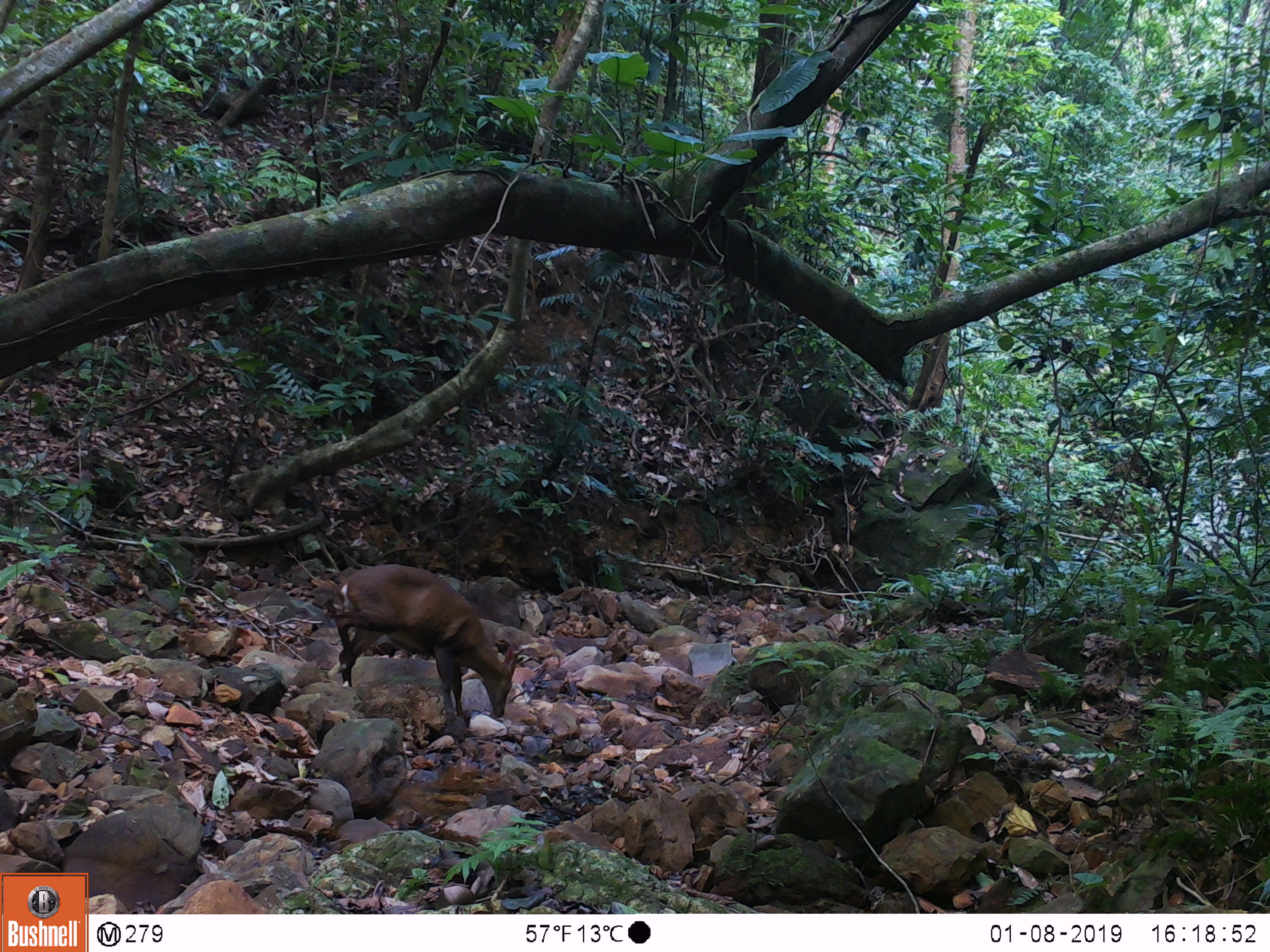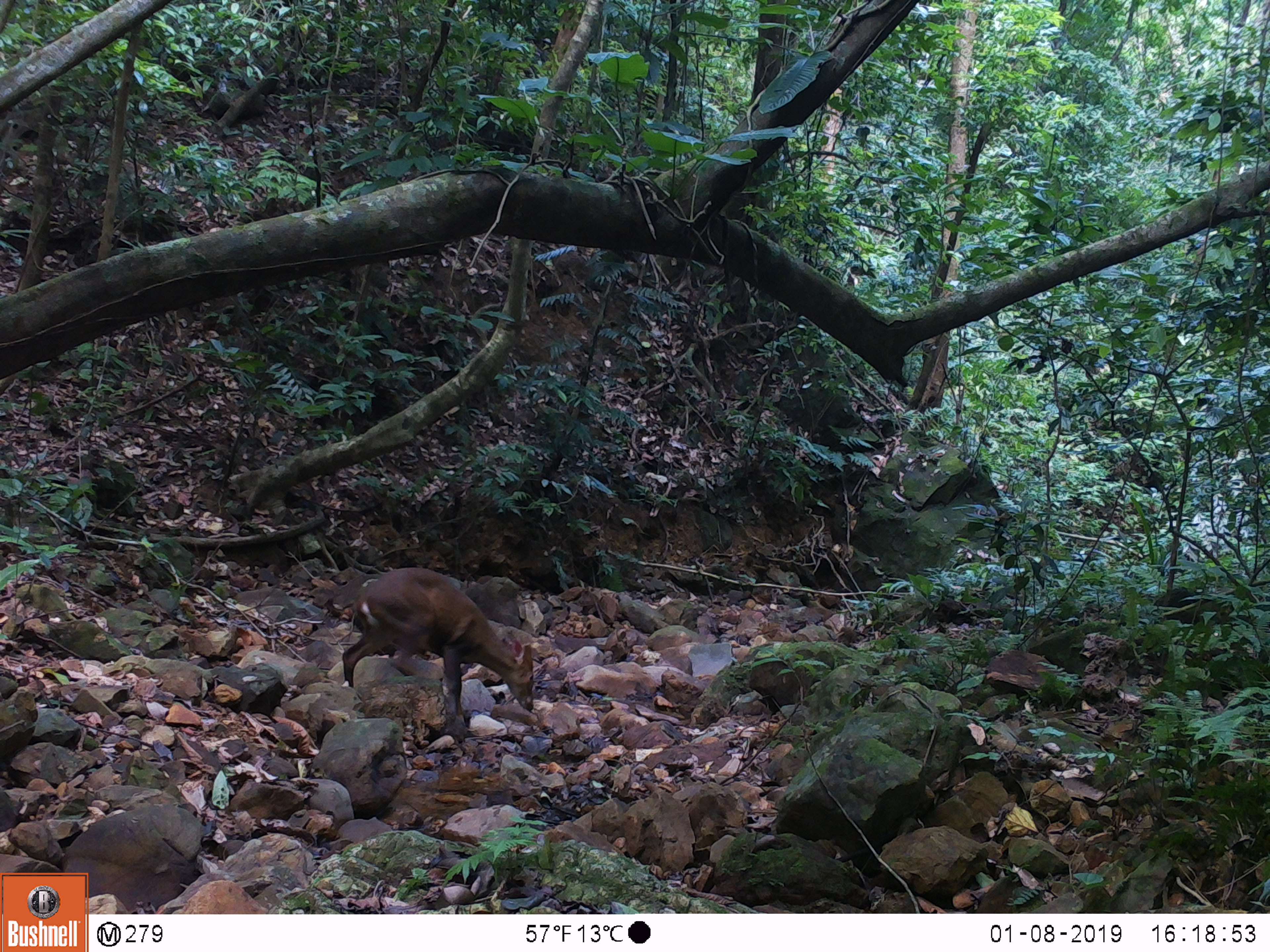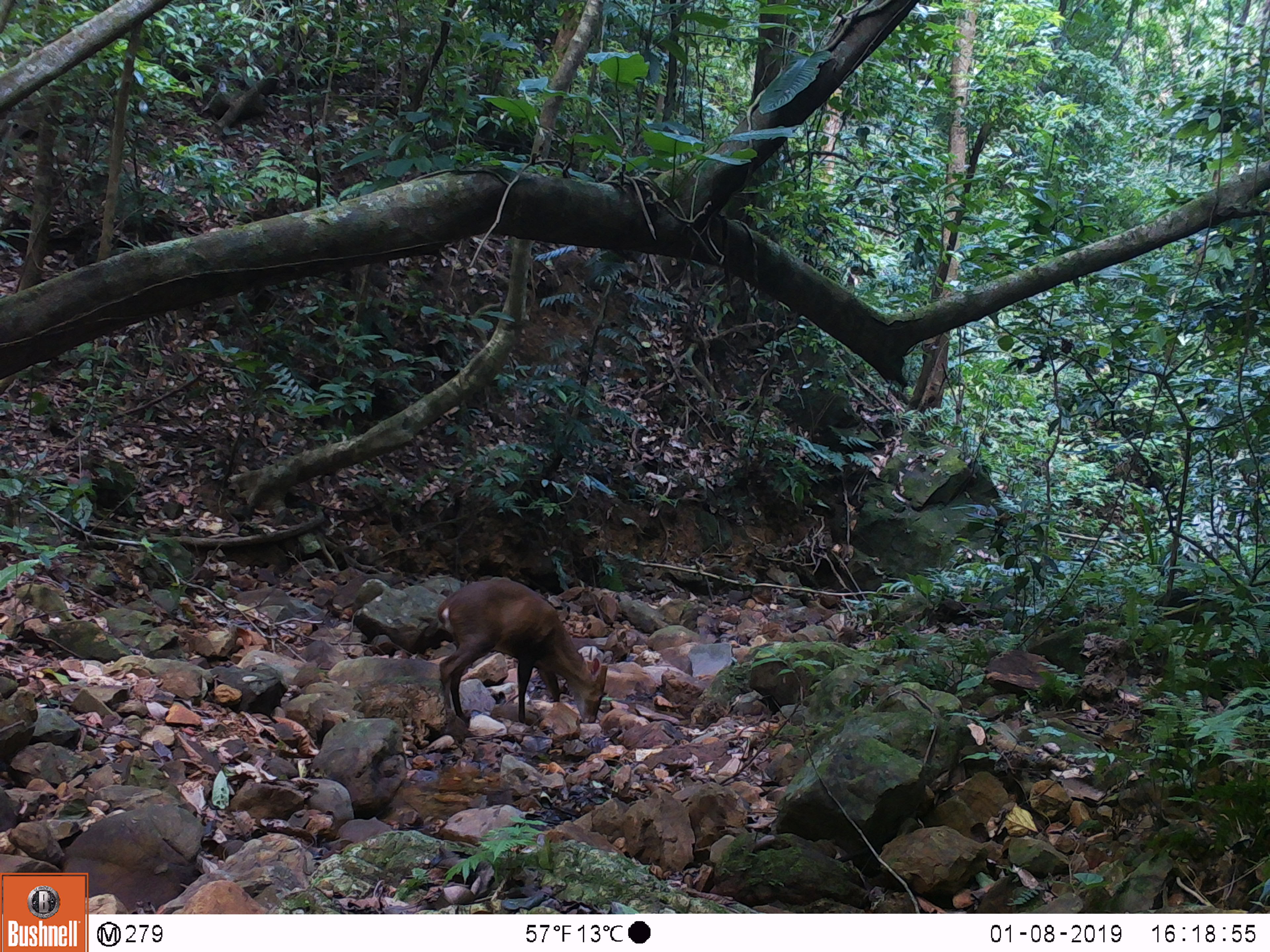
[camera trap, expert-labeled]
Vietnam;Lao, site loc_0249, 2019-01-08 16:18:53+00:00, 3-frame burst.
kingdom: Animalia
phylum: Chordata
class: Mammalia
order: Artiodactyla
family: Cervidae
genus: Muntiacus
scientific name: Muntiacus vuquangensis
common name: large-antlered muntjac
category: large antlered muntjac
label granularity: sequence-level